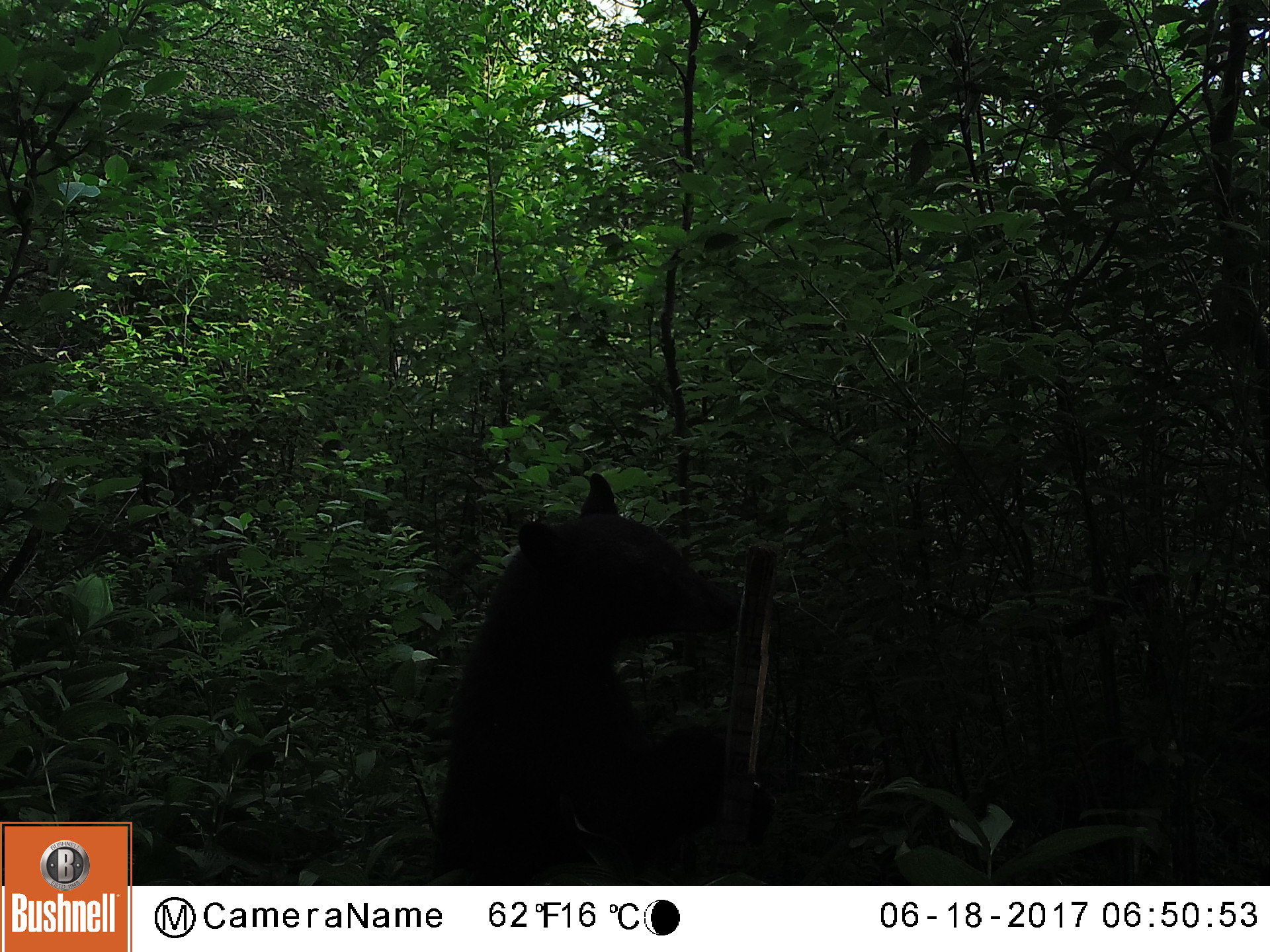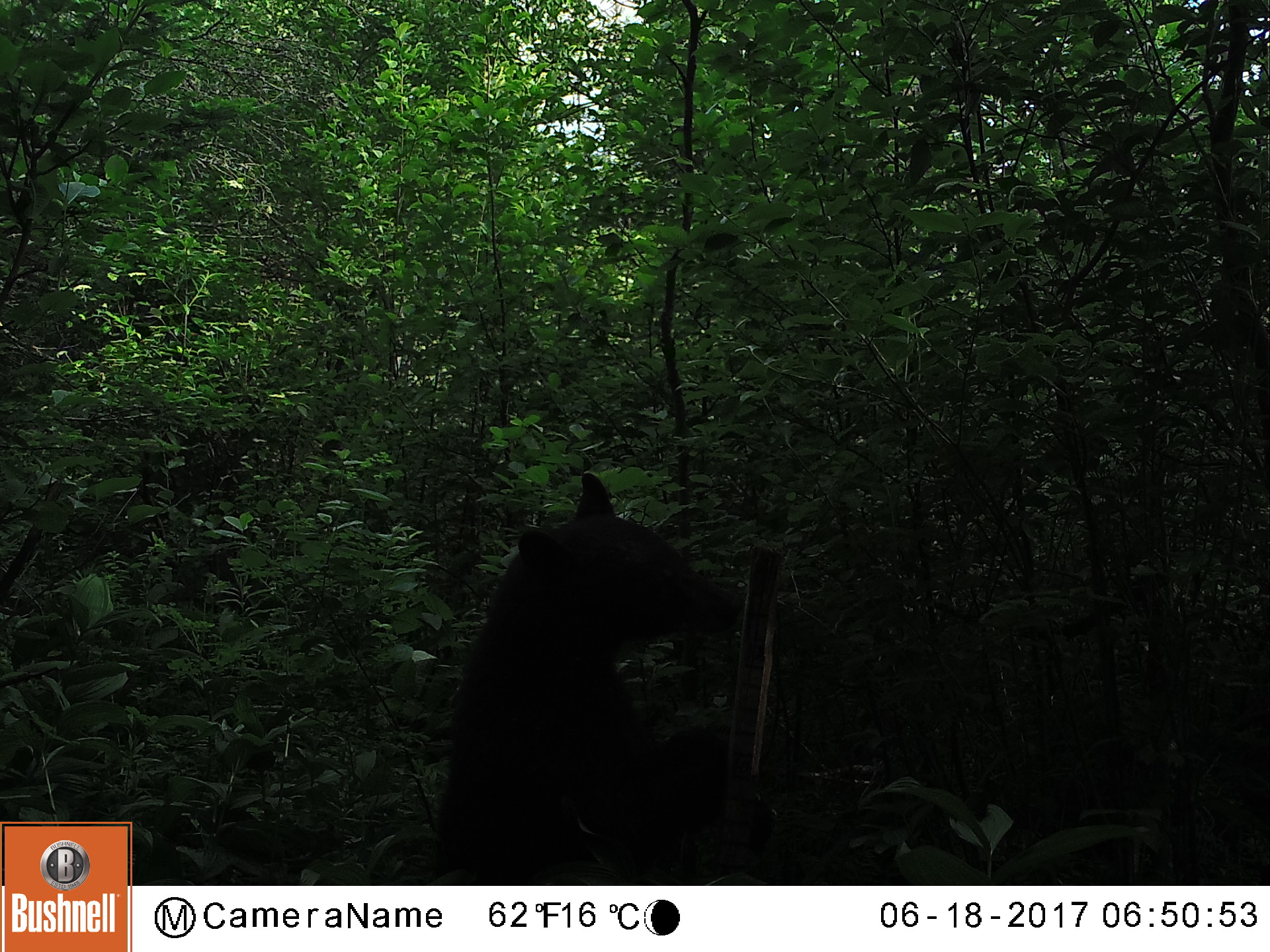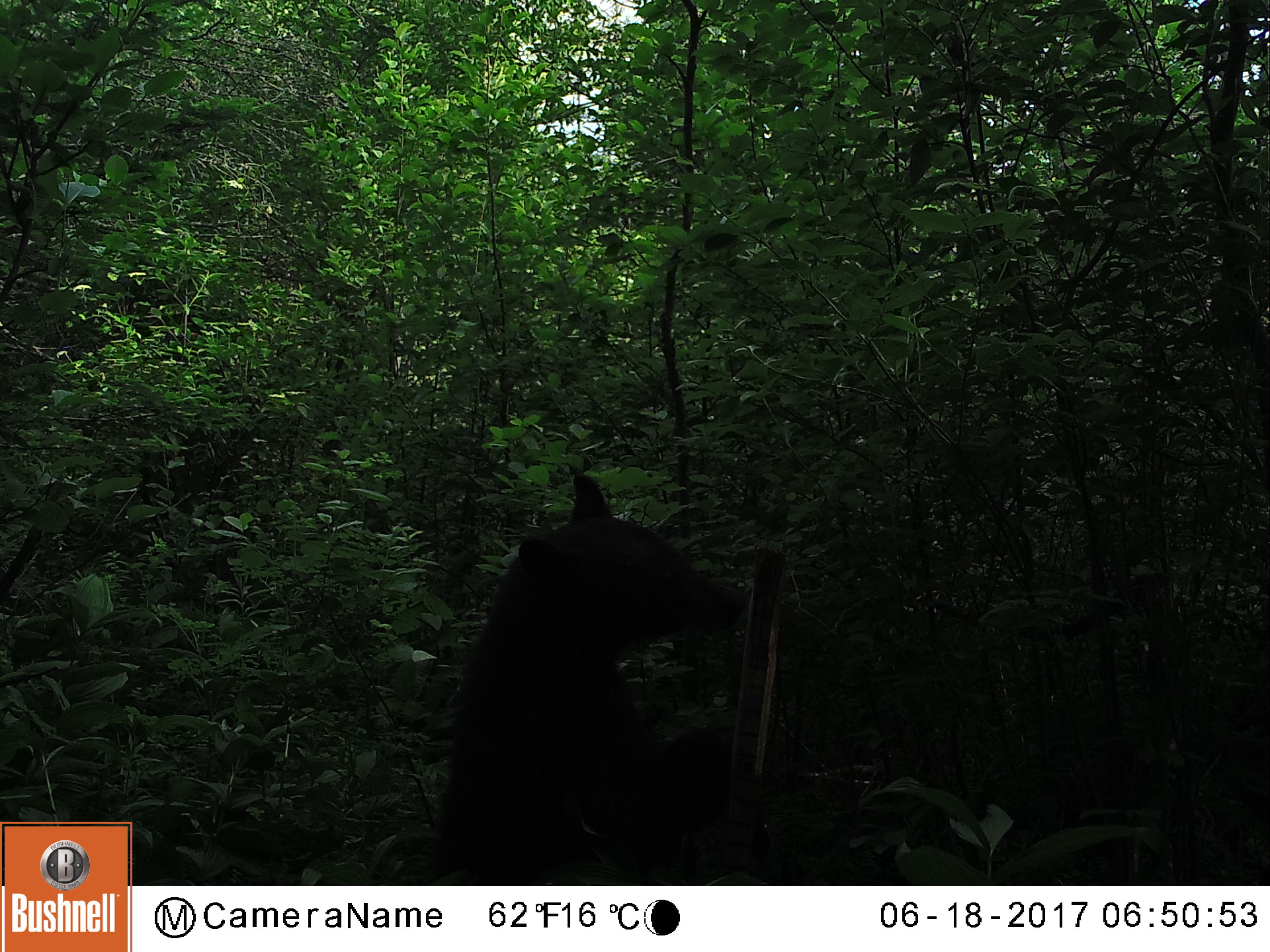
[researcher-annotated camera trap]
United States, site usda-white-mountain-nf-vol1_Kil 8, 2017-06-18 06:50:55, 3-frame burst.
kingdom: Animalia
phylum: Chordata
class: Mammalia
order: Carnivora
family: Ursidae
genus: Ursus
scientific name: Ursus americanus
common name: black bear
Black bear (Ursus americanus).